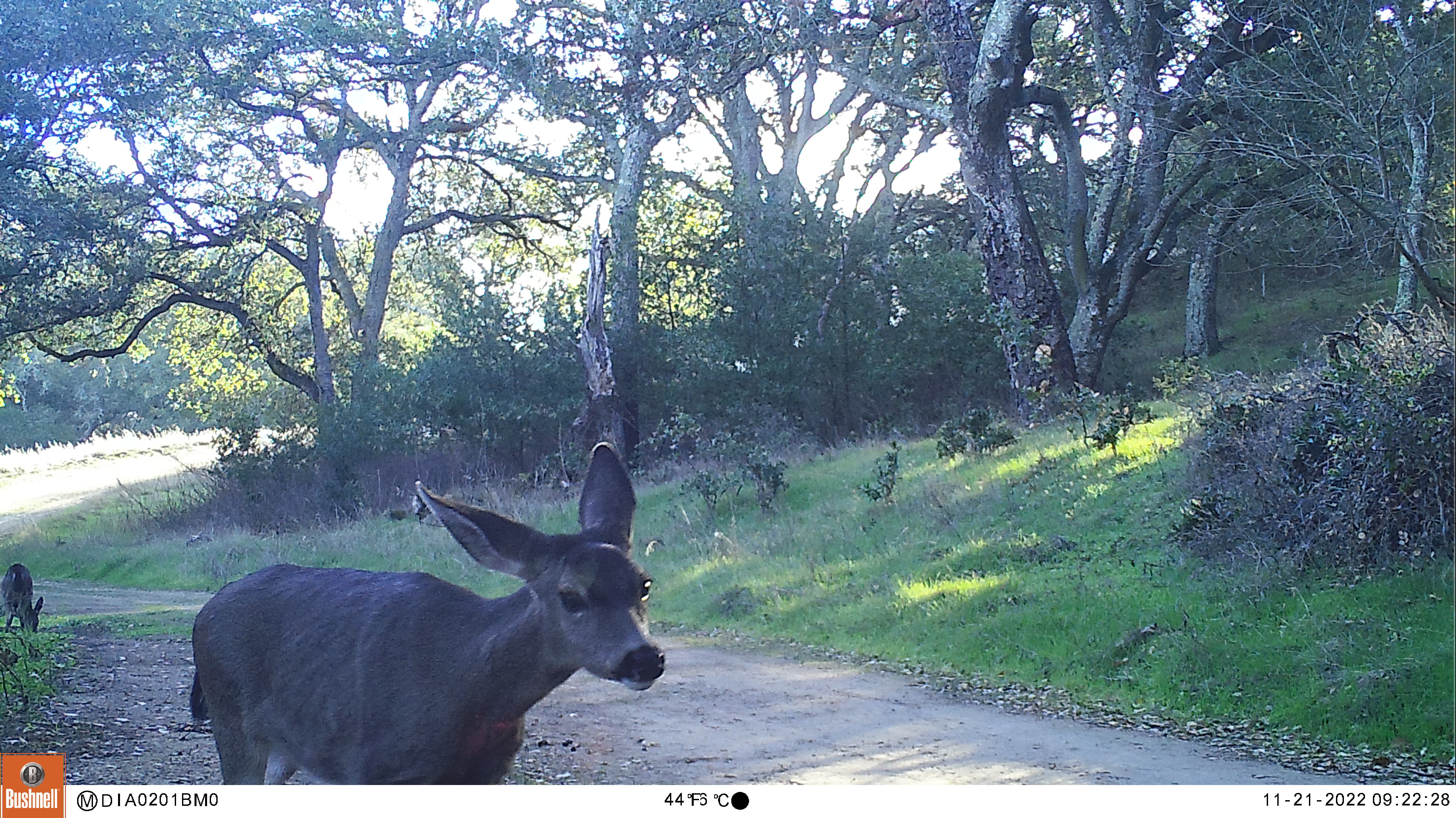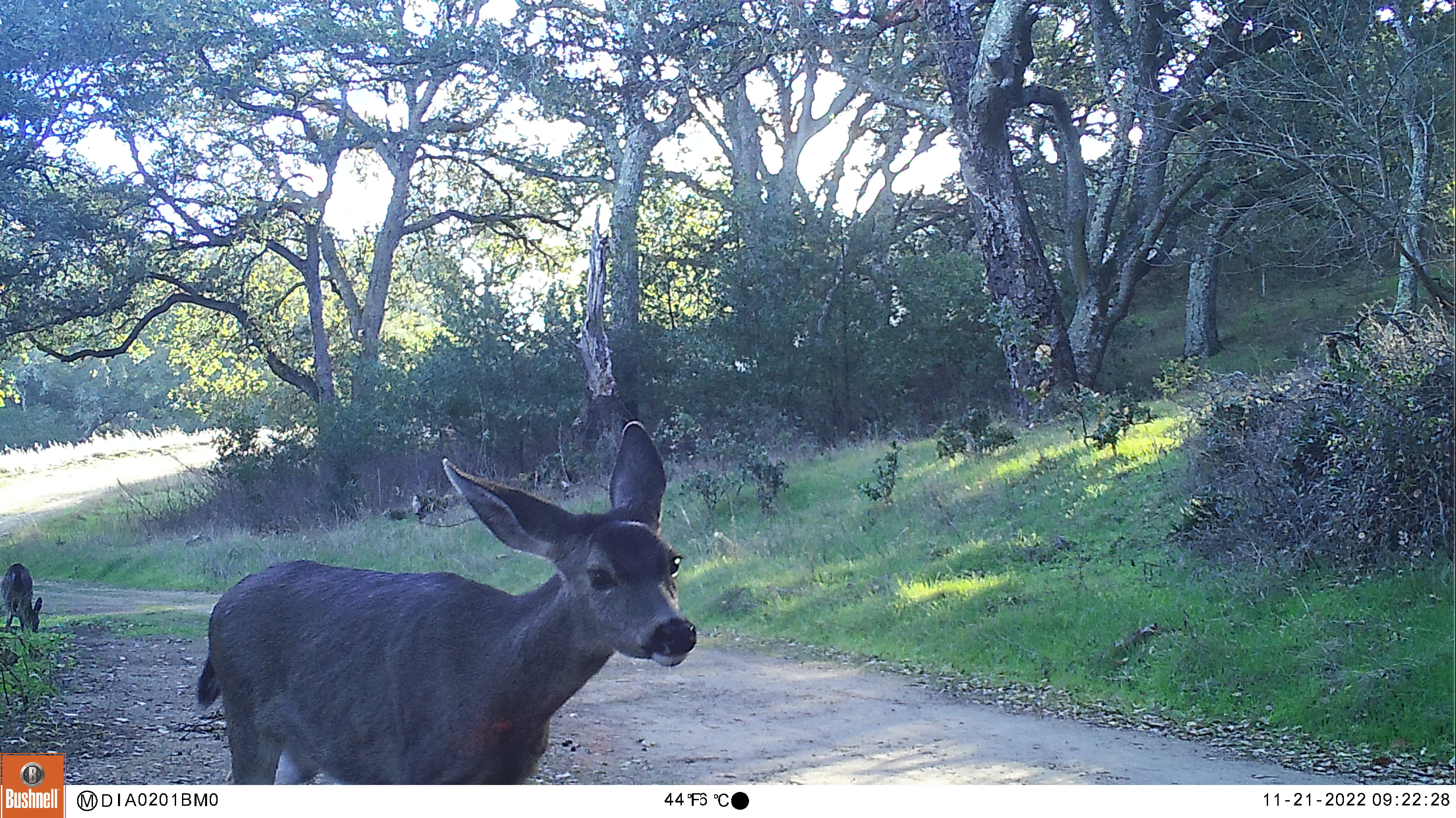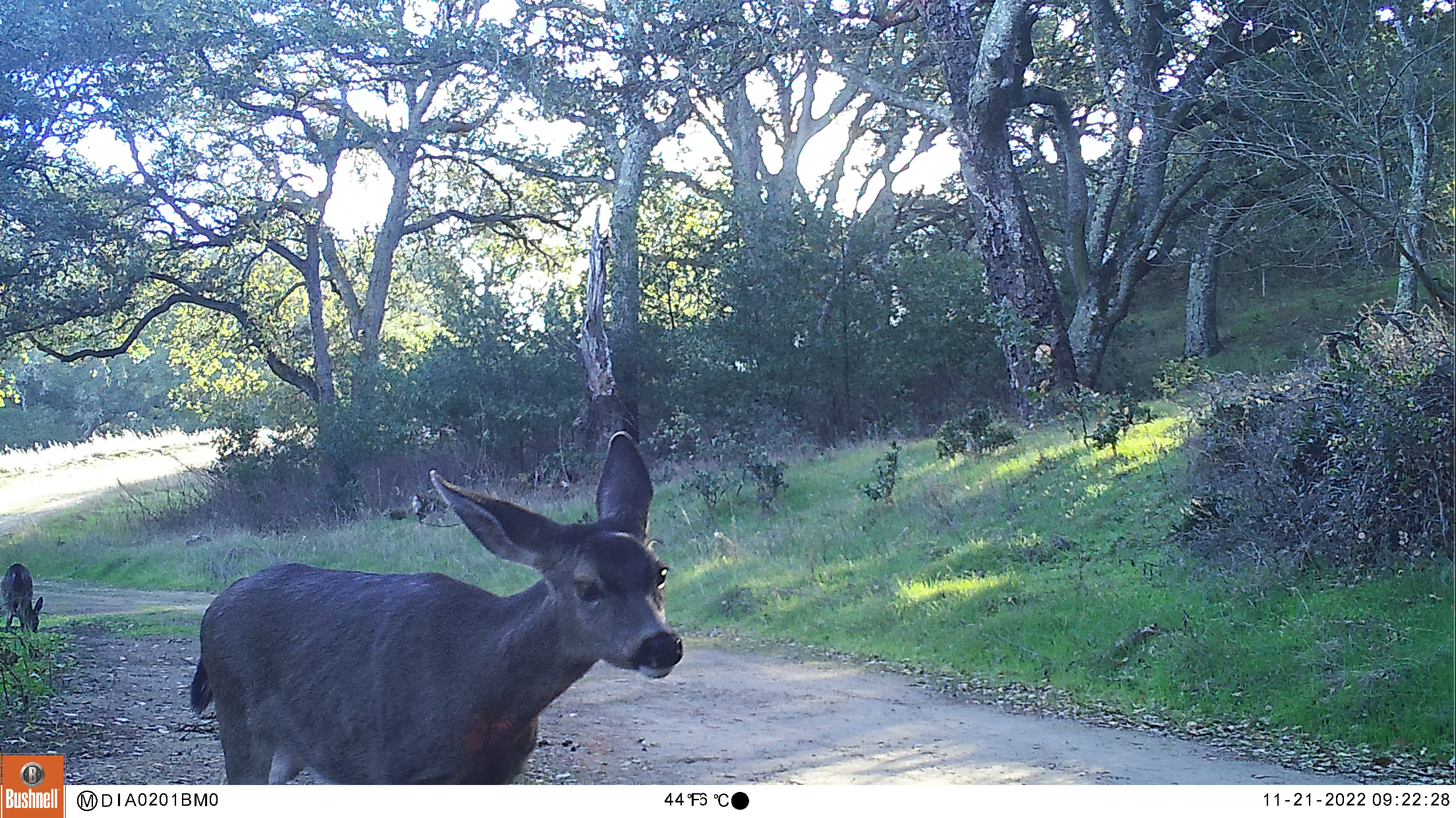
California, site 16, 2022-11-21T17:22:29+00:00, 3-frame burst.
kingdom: Animalia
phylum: Chordata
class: Mammalia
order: Artiodactyla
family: Cervidae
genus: Odocoileus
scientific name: Odocoileus hemionus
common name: mule deer